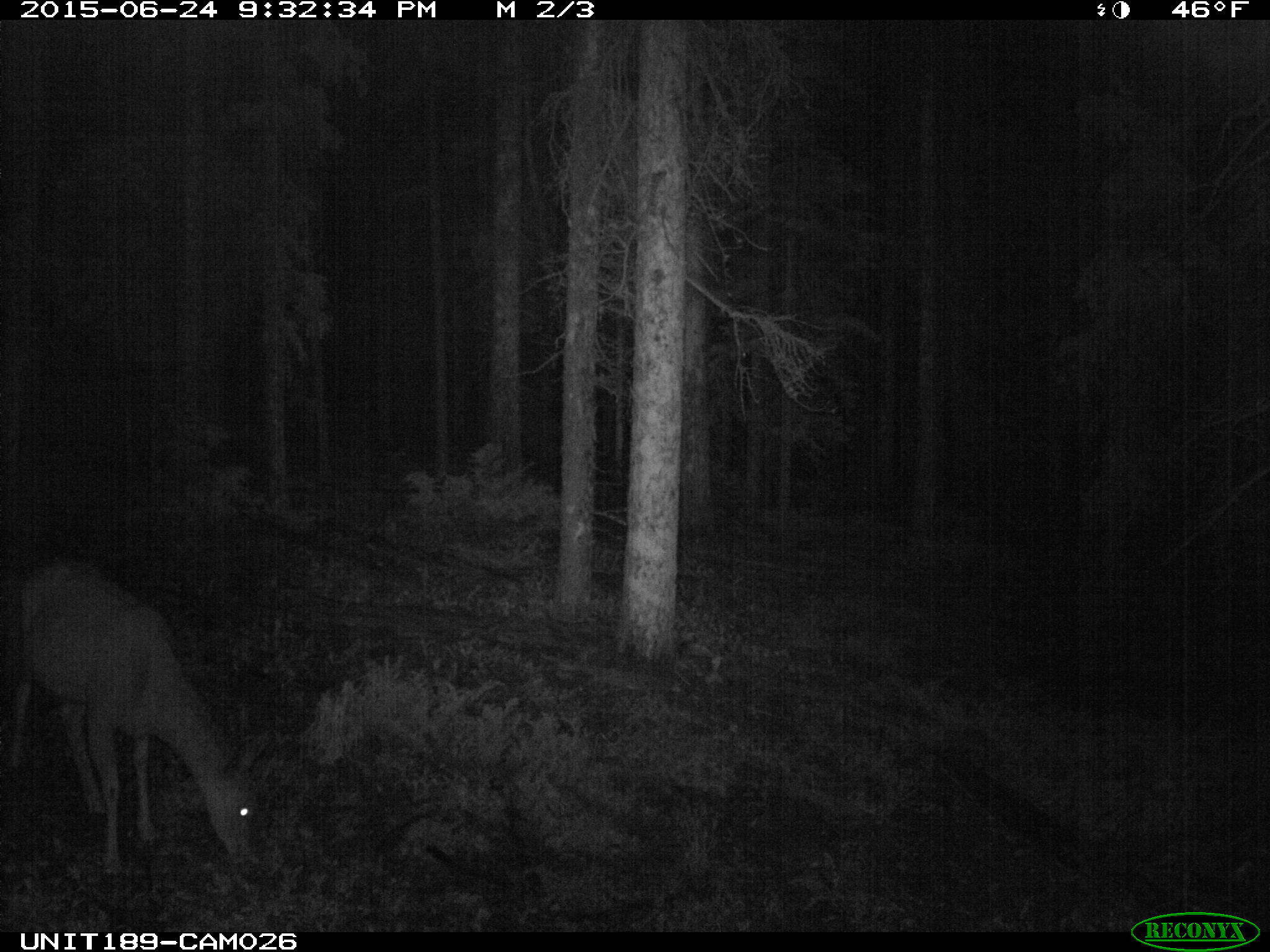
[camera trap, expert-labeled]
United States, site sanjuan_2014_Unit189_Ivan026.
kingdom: Animalia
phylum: Chordata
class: Mammalia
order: Artiodactyla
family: Cervidae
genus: Odocoileus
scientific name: Odocoileus hemionus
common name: mule deer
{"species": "Odocoileus hemionus (mule deer)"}